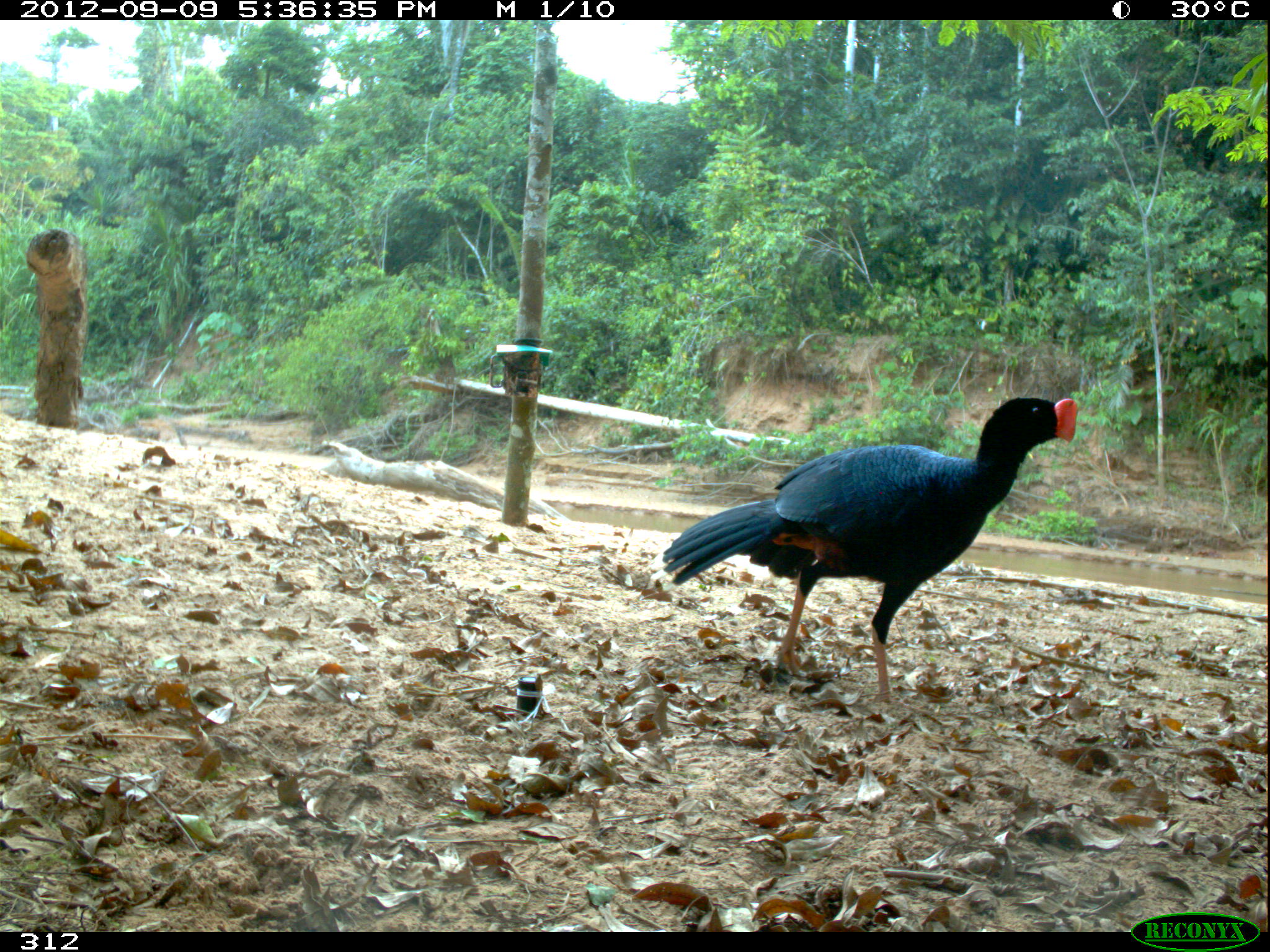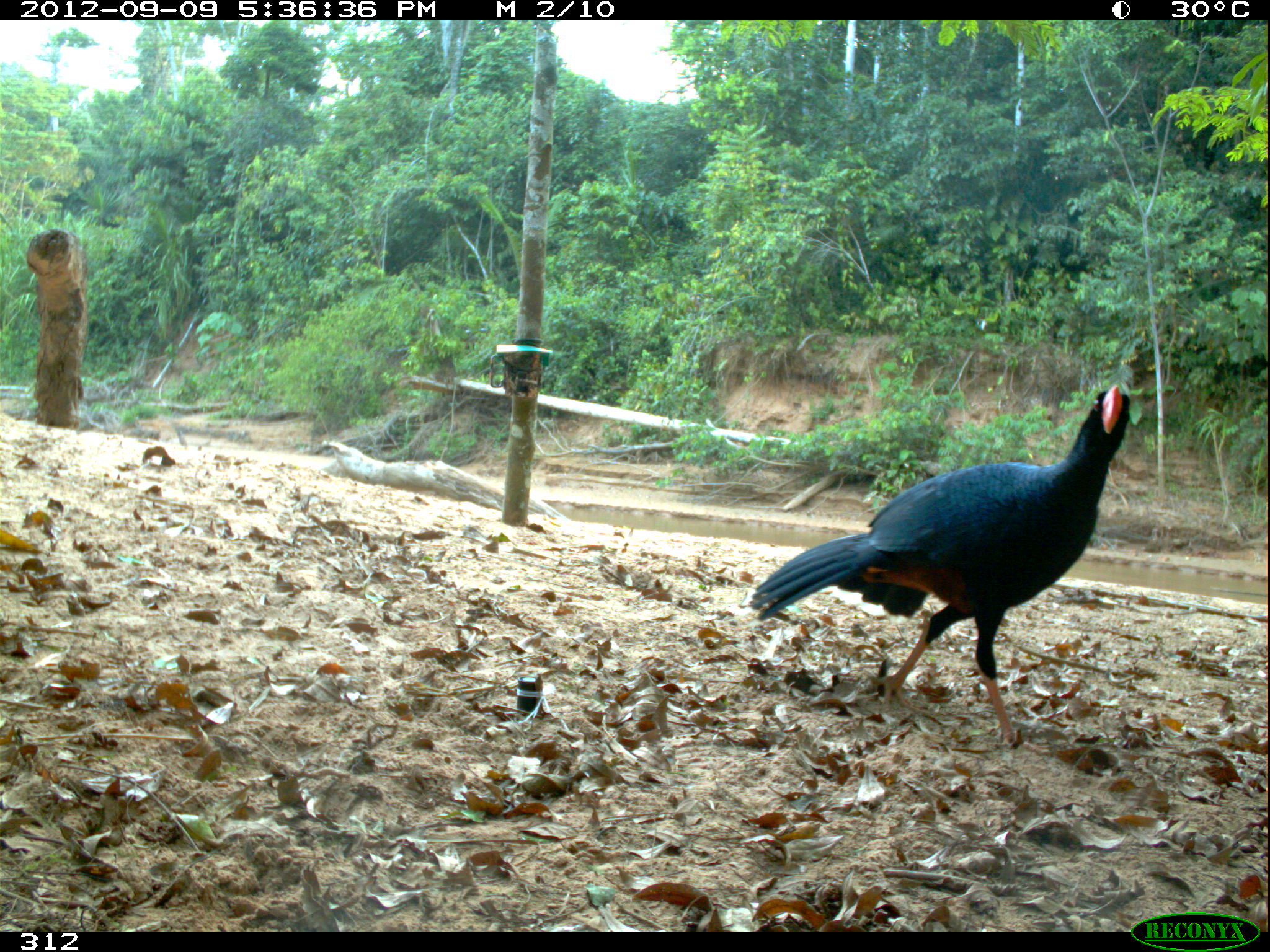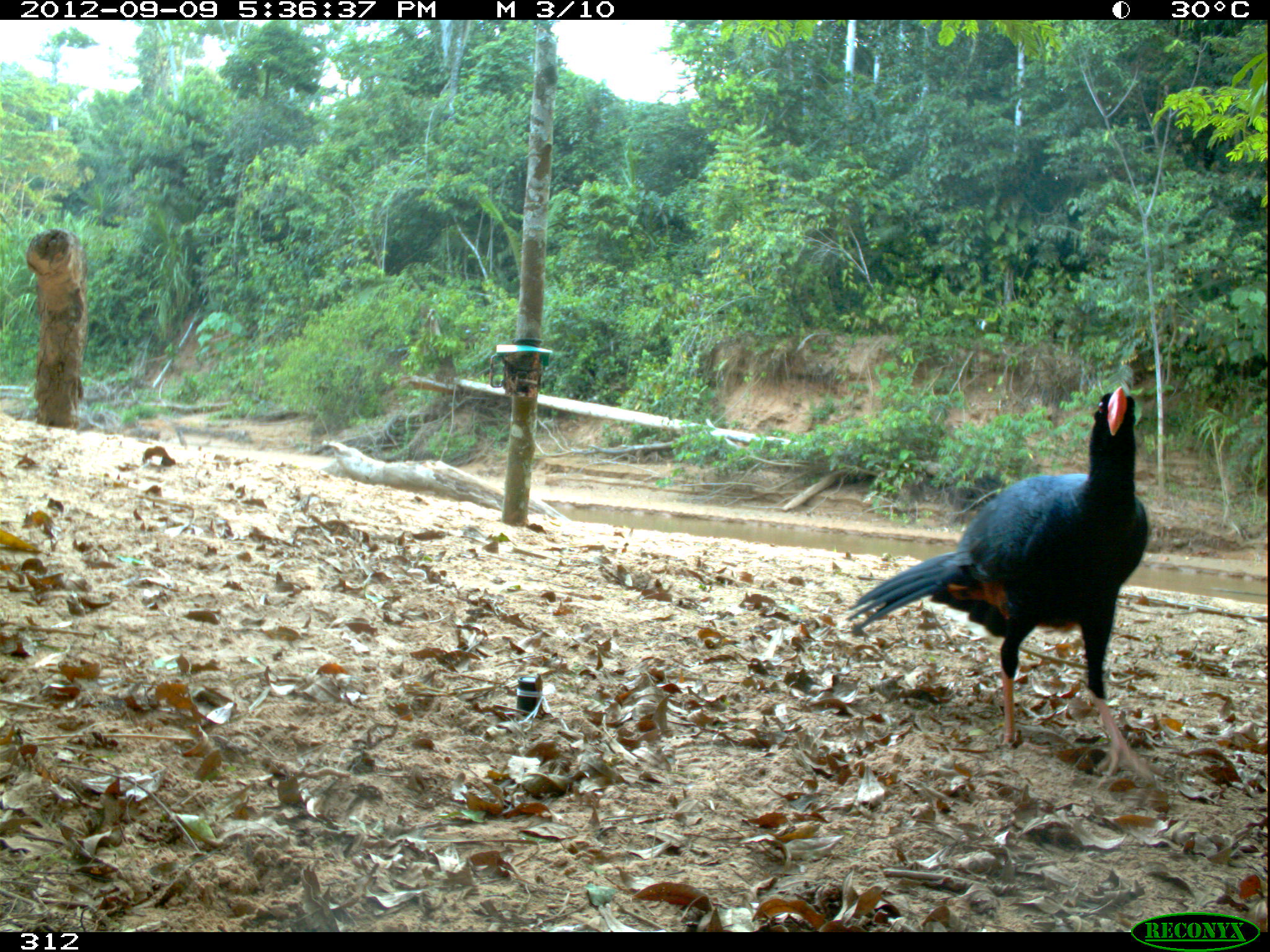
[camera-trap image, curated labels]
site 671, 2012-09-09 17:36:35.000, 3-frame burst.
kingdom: Animalia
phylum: Chordata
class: Aves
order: Galliformes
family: Cracidae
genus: Mitu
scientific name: Mitu tuberosum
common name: razor-billed curassow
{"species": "Mitu tuberosum (razor-billed curassow)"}